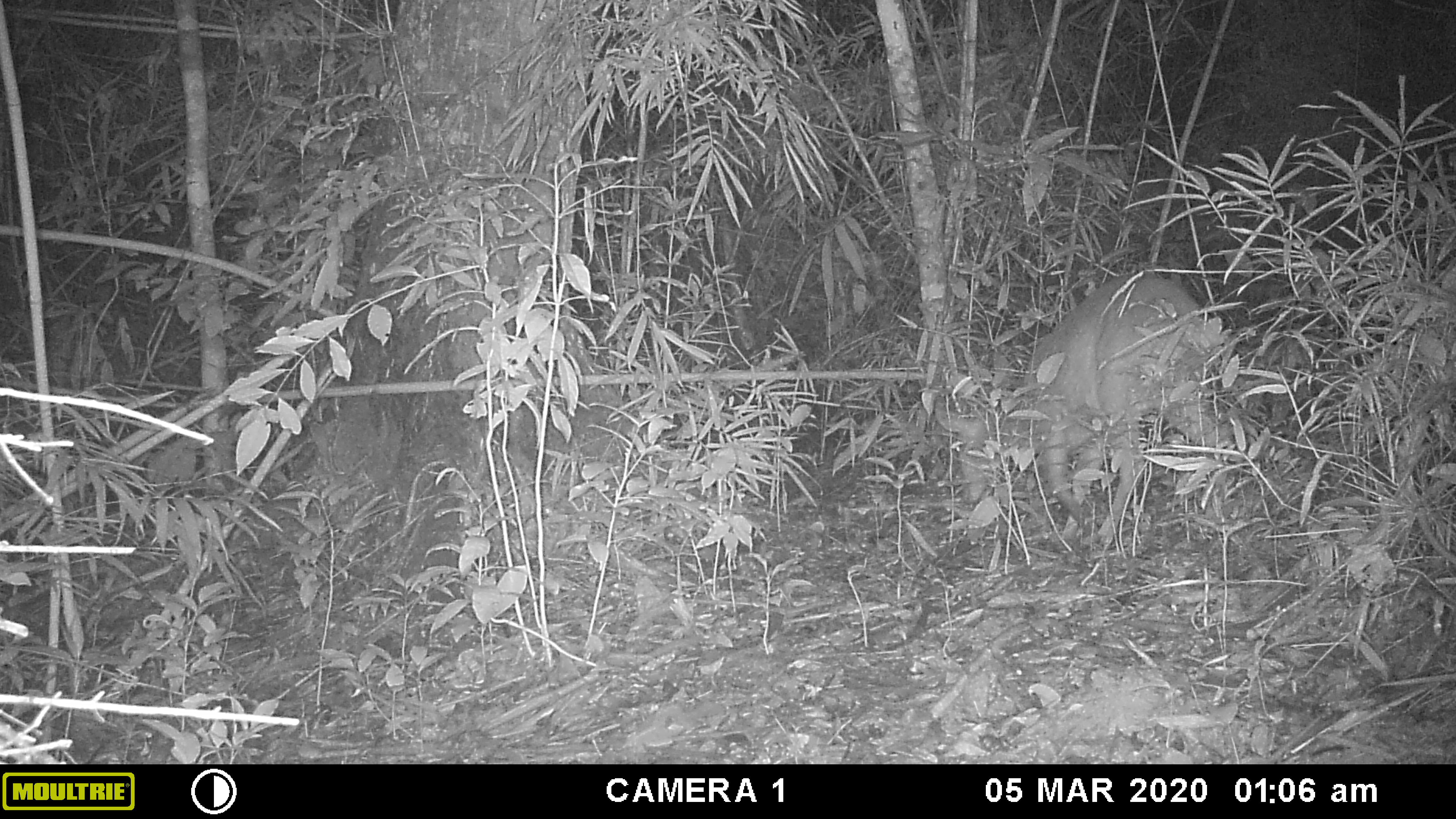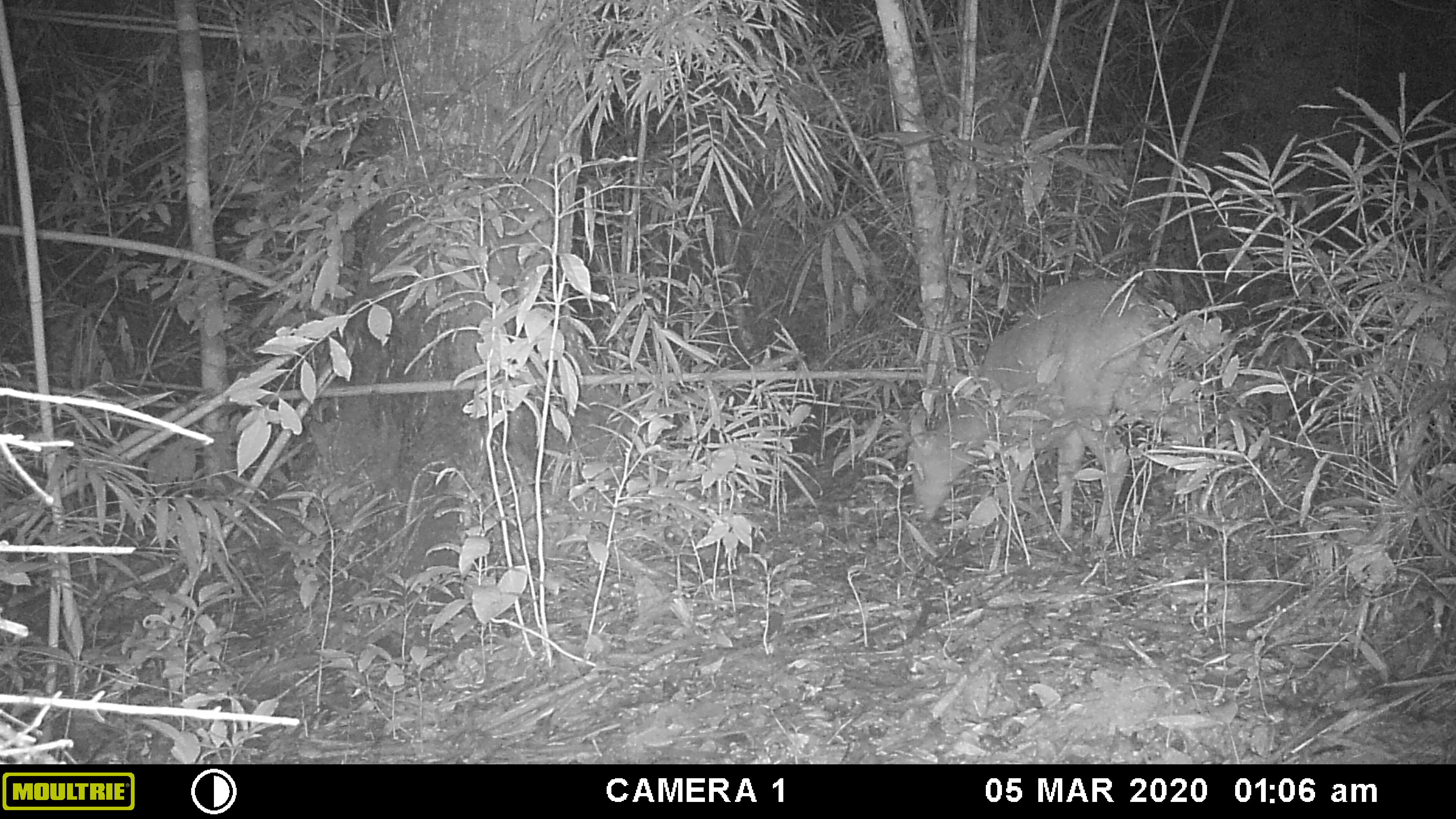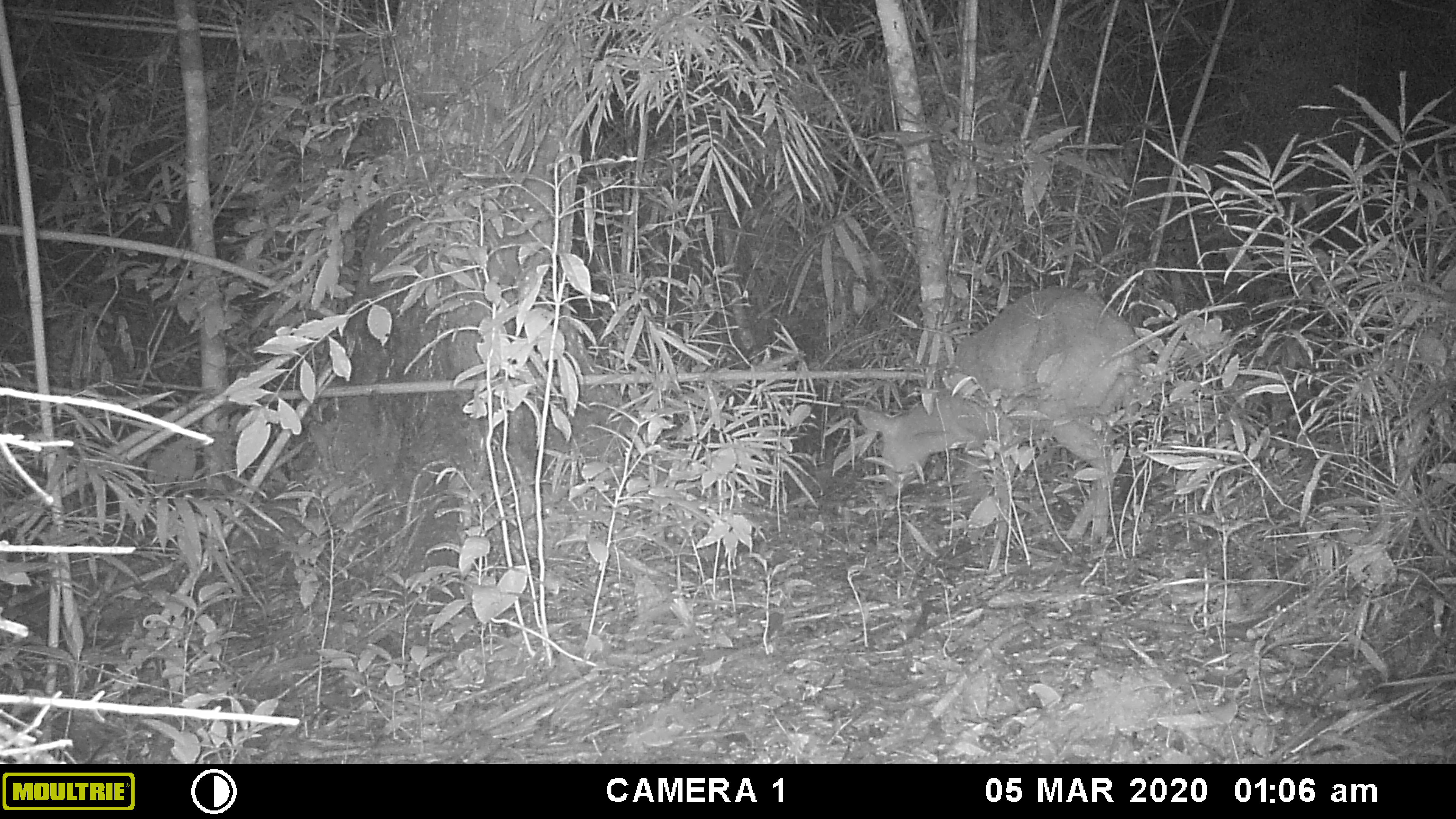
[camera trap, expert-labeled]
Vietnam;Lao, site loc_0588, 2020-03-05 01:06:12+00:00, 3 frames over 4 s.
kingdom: Animalia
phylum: Chordata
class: Mammalia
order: Artiodactyla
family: Cervidae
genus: Muntiacus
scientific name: Muntiacus muntjak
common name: red muntjac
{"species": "red muntjac (Muntiacus muntjak)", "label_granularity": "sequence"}